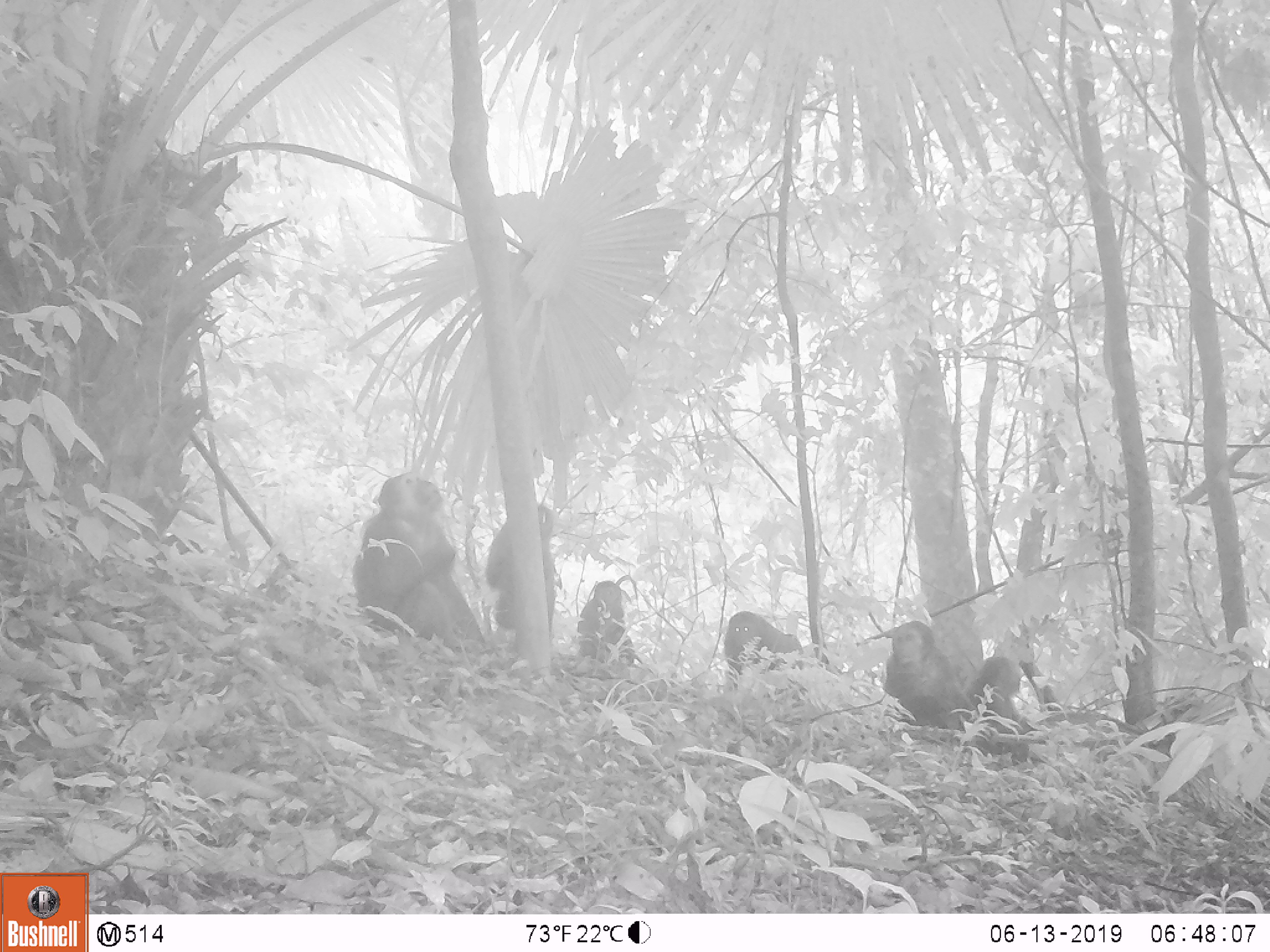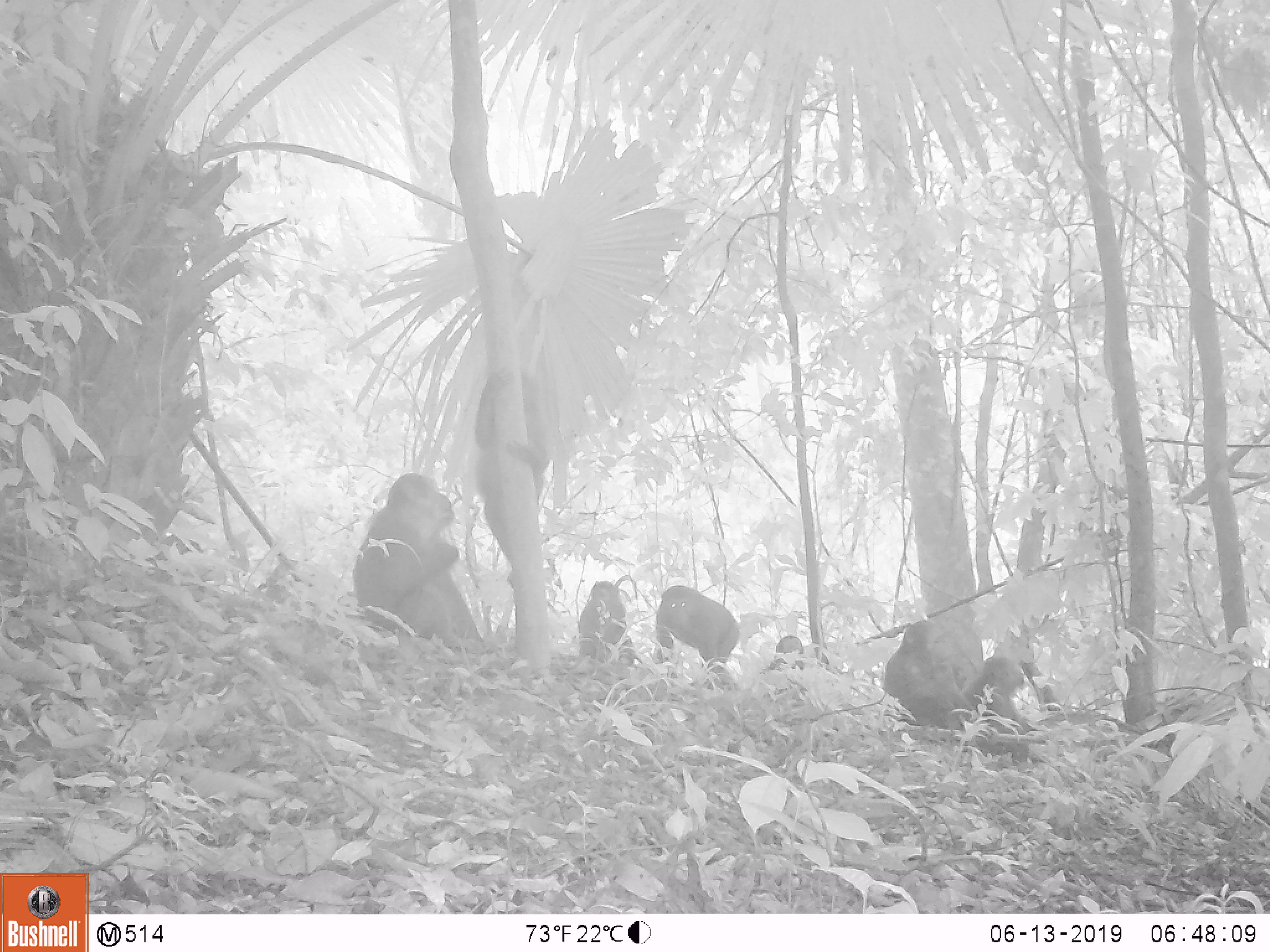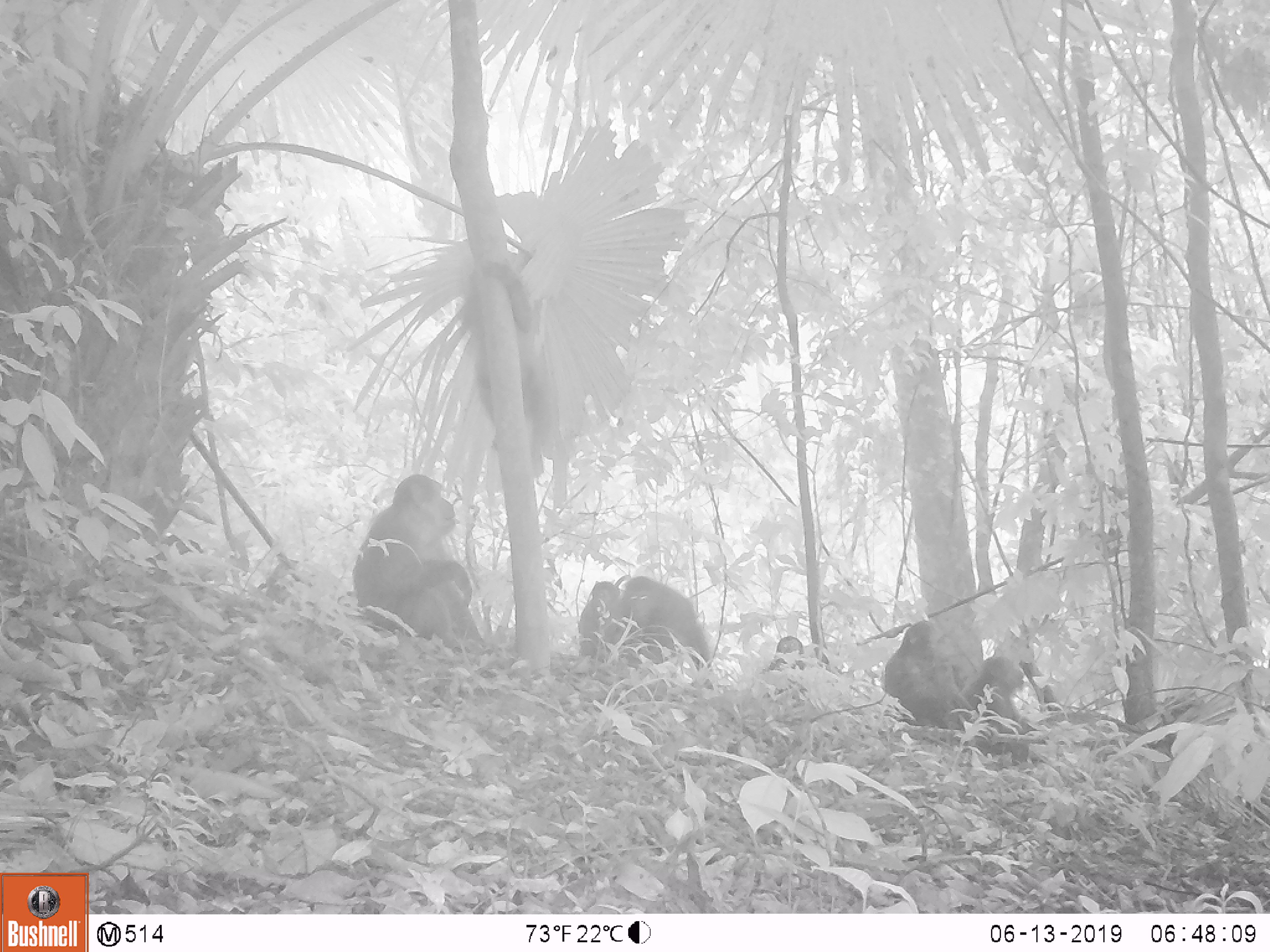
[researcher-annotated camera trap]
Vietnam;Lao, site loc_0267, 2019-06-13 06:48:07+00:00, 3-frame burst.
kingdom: Animalia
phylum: Chordata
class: Mammalia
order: Primates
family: Cercopithecidae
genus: Macaca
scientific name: Macaca arctoides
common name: stump-tailed macaque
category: stump tailed macaque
Stump tailed macaque (stump-tailed macaque) (Macaca arctoides). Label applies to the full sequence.